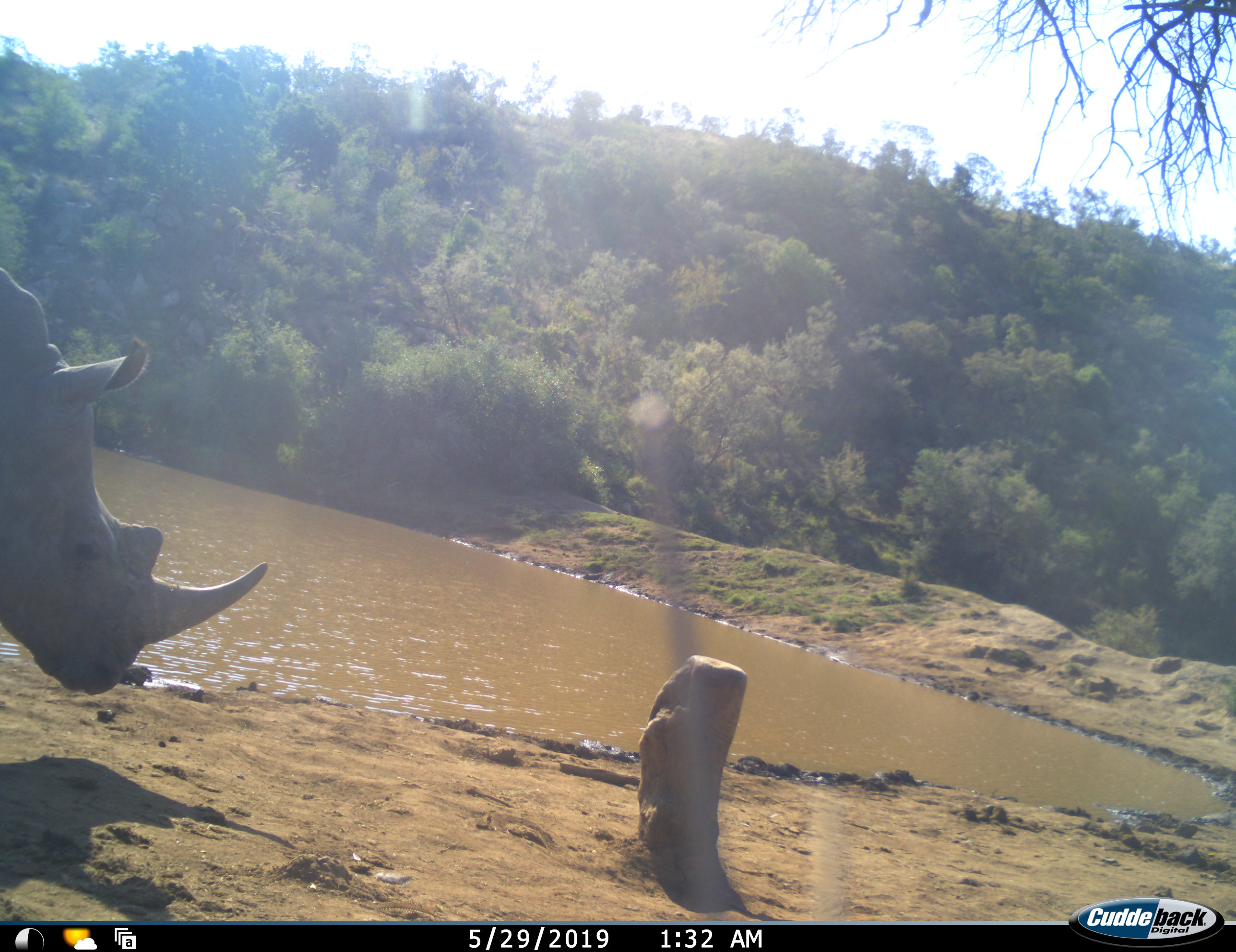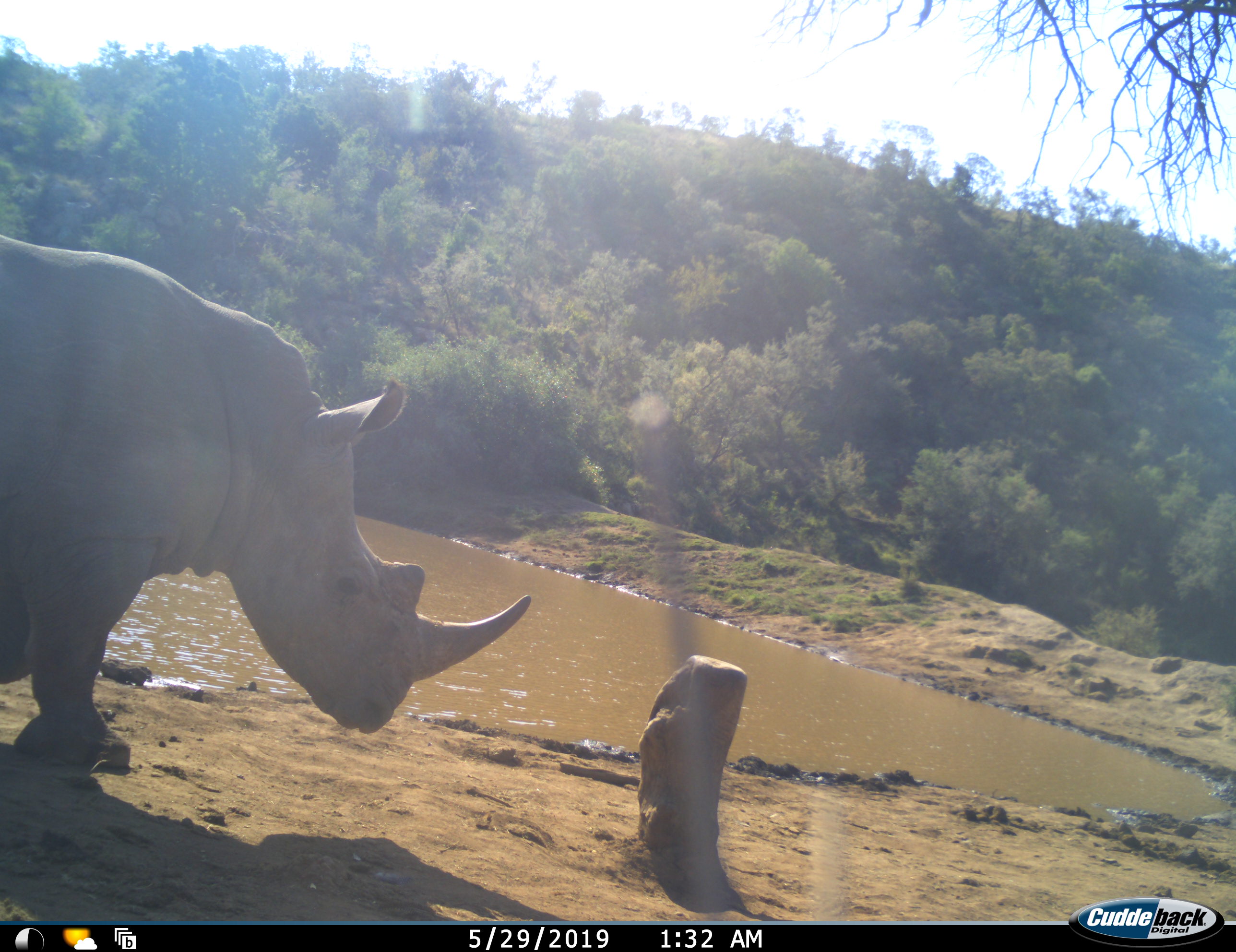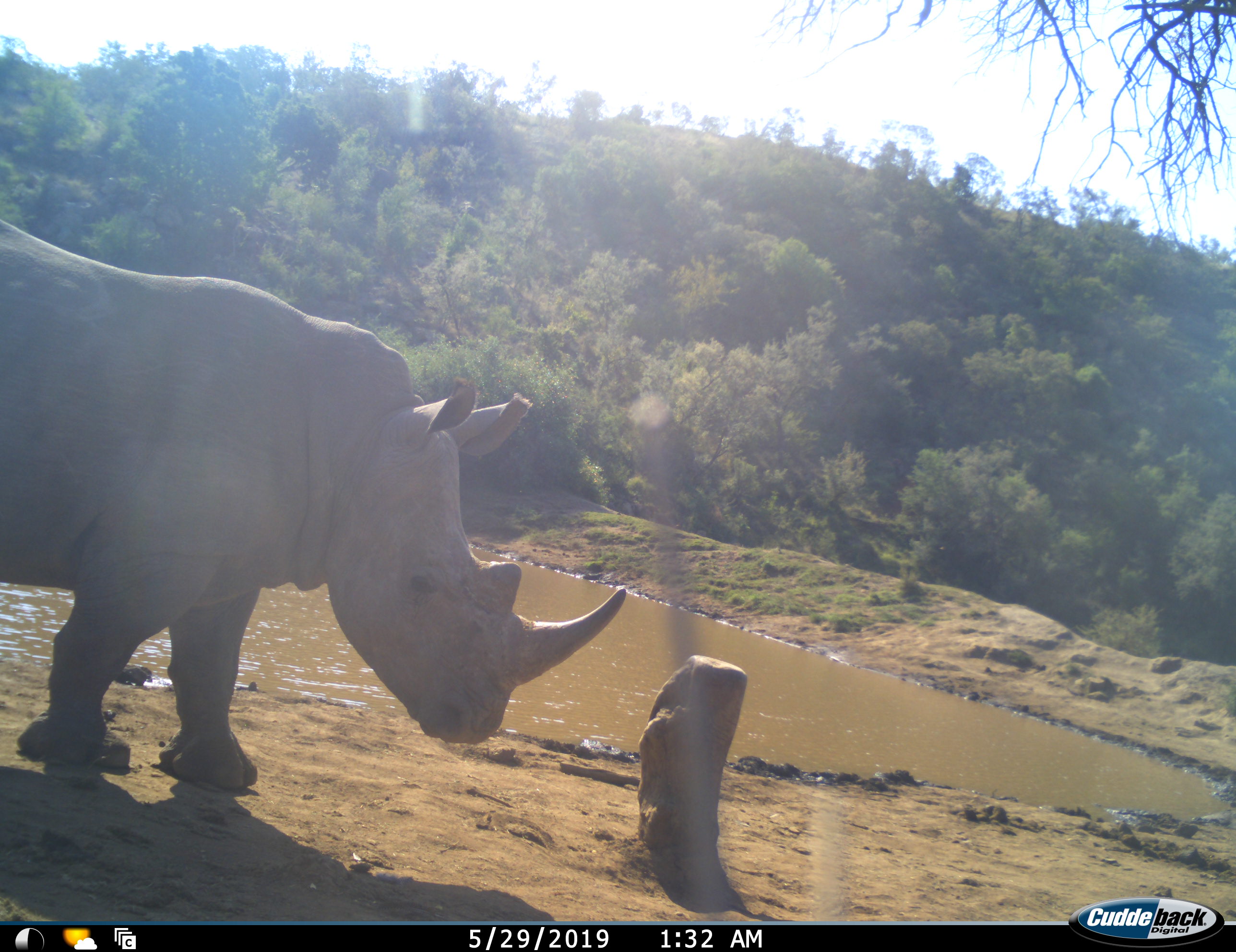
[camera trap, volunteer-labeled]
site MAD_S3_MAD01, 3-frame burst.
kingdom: Animalia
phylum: Chordata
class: Mammalia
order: Perissodactyla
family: Rhinocerotidae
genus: Ceratotherium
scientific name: Ceratotherium simum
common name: white rhinoceros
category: rhinoceroswhite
Rhinoceroswhite (white rhinoceros) (Ceratotherium simum), count 1. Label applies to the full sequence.